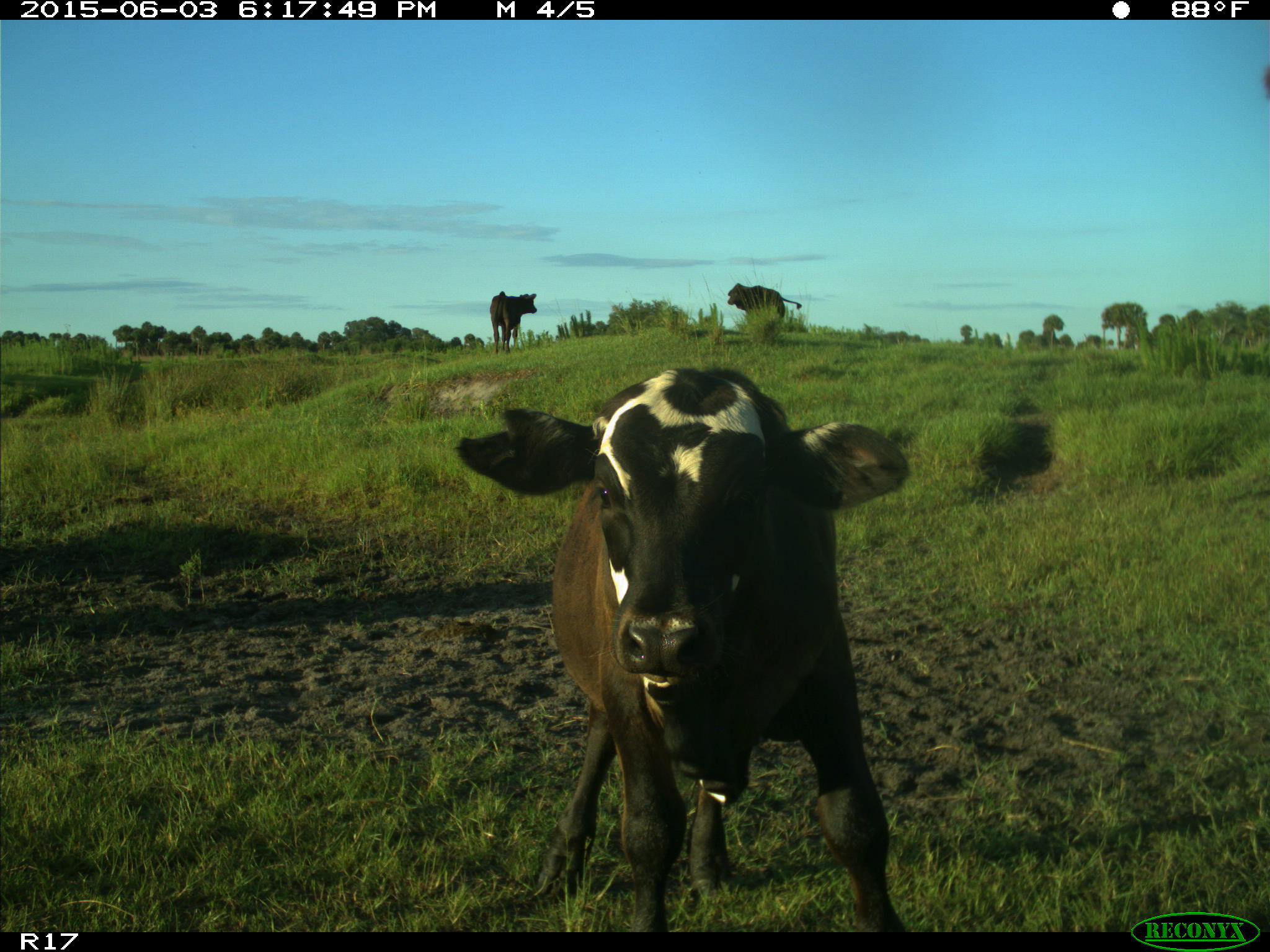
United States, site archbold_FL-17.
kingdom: Animalia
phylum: Chordata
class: Mammalia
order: Artiodactyla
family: Bovidae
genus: Bos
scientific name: Bos taurus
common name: domestic cow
Bos taurus (domestic cow).